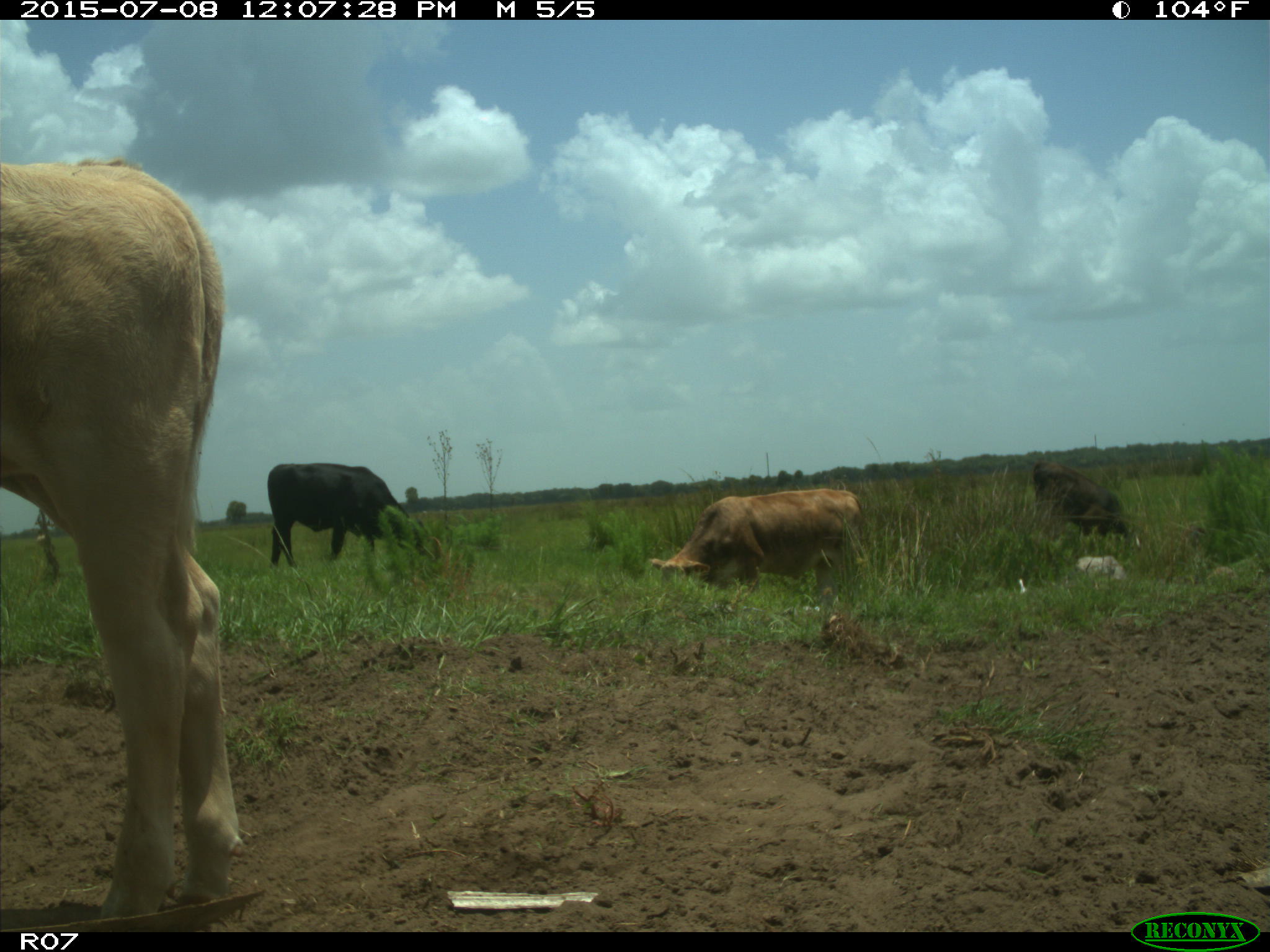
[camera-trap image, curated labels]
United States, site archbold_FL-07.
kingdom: Animalia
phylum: Chordata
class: Mammalia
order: Artiodactyla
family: Bovidae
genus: Bos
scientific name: Bos taurus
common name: domestic cow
Bos taurus (domestic cow).